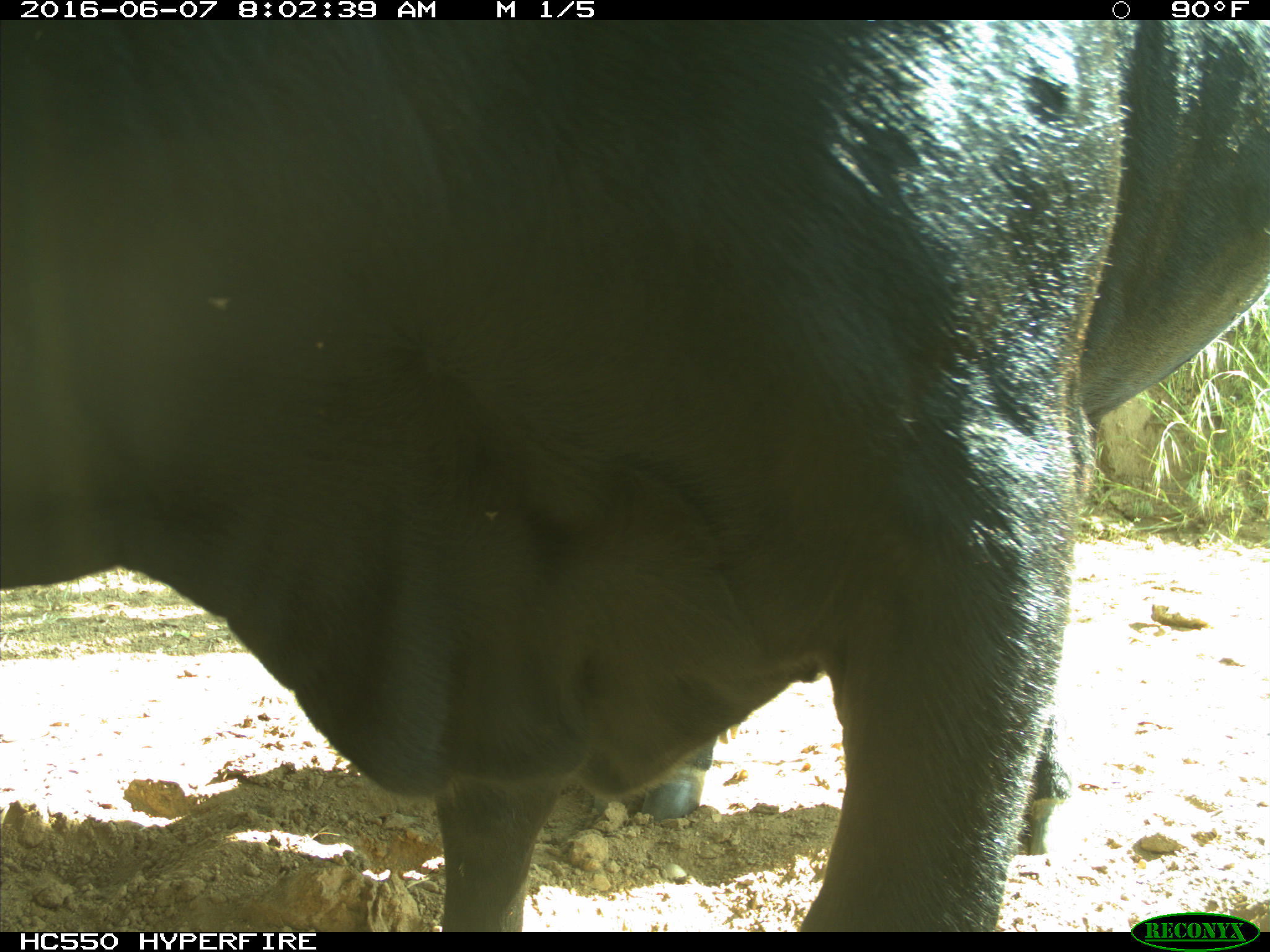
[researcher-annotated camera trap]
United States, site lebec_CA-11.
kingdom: Animalia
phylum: Chordata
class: Mammalia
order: Artiodactyla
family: Bovidae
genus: Bos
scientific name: Bos taurus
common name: domestic cow